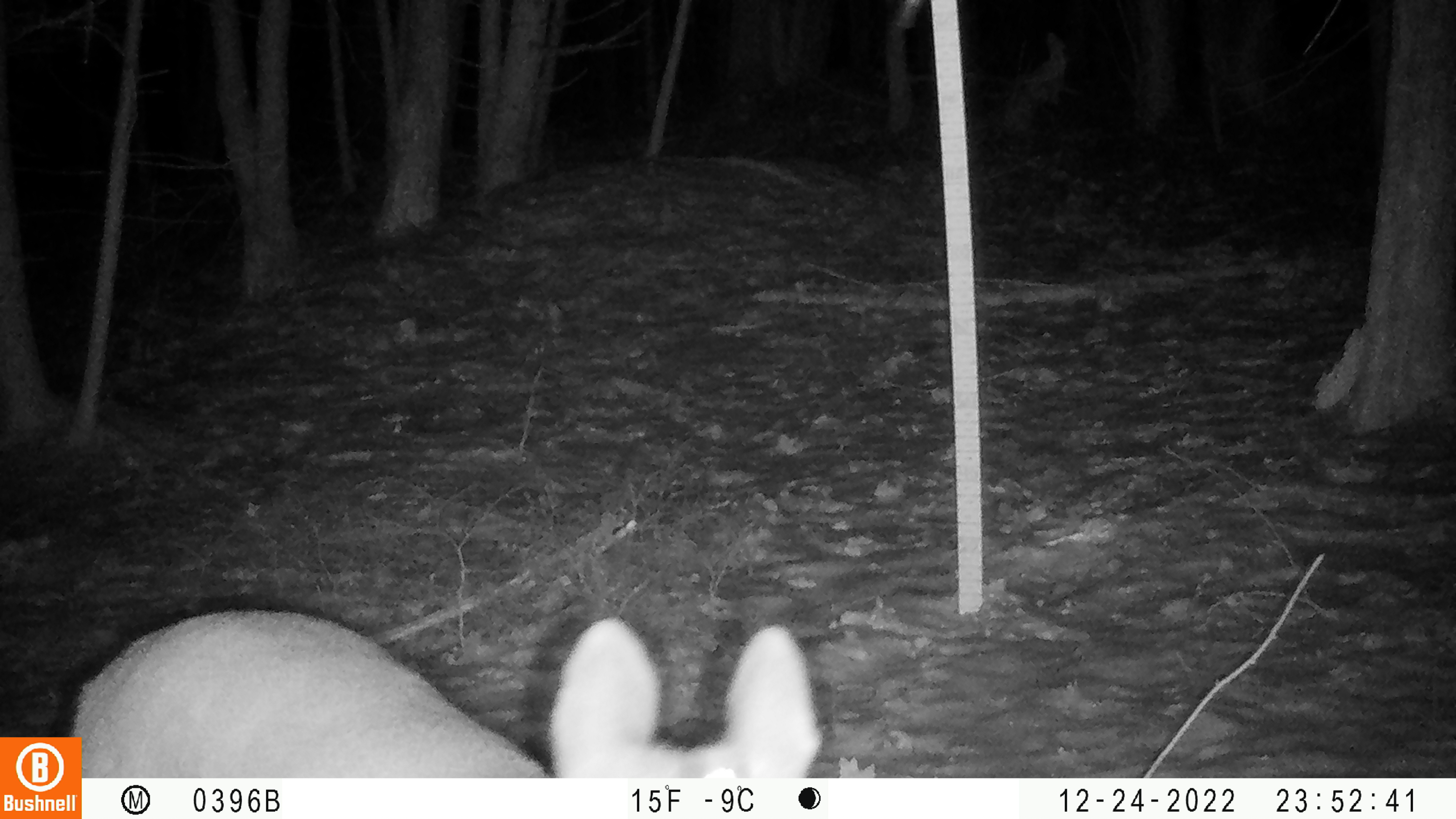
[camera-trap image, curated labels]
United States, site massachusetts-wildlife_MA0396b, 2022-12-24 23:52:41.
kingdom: Animalia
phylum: Chordata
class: Mammalia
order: Artiodactyla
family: Cervidae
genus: Odocoileus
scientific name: Odocoileus virginianus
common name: white-tailed deer